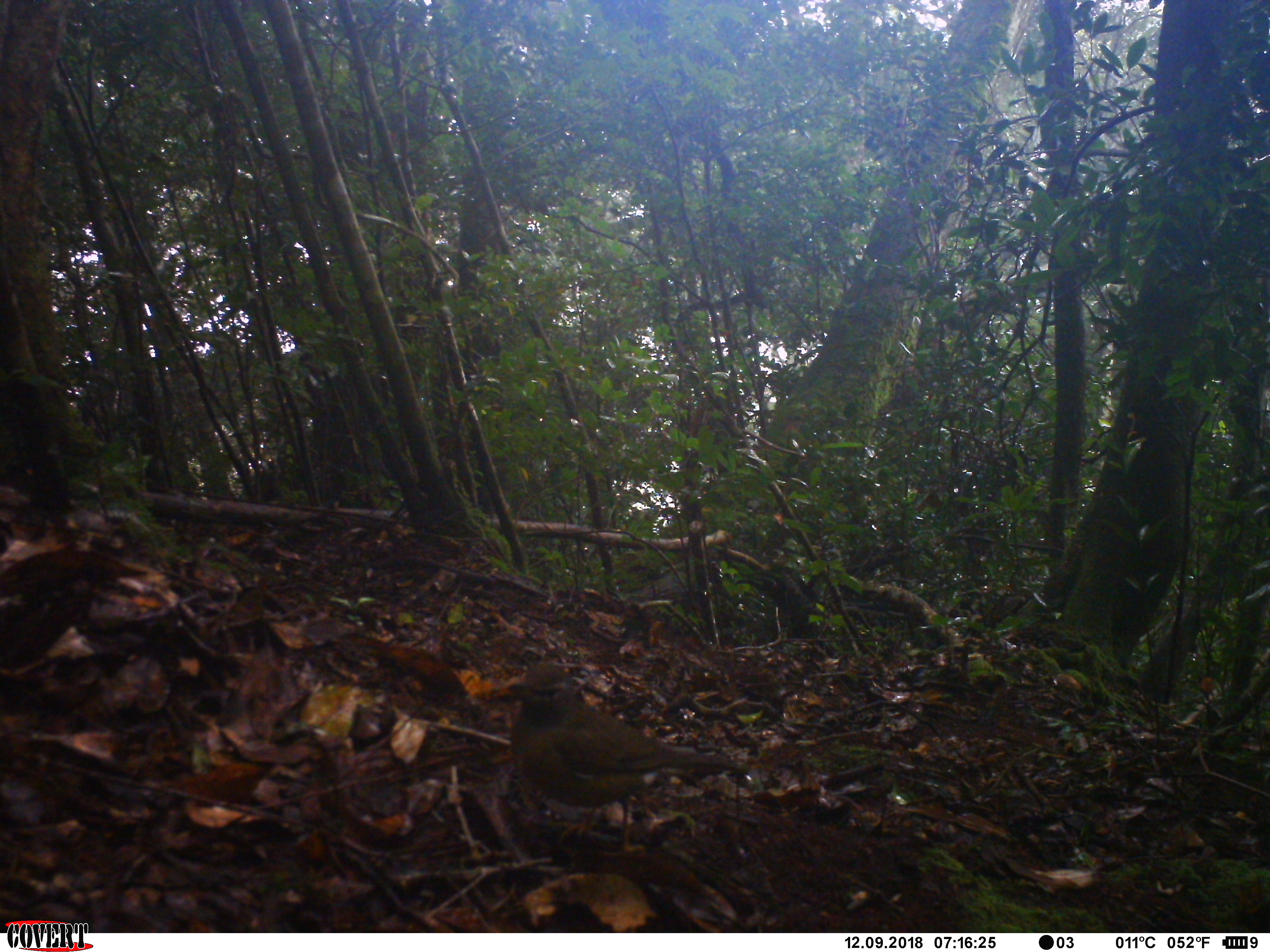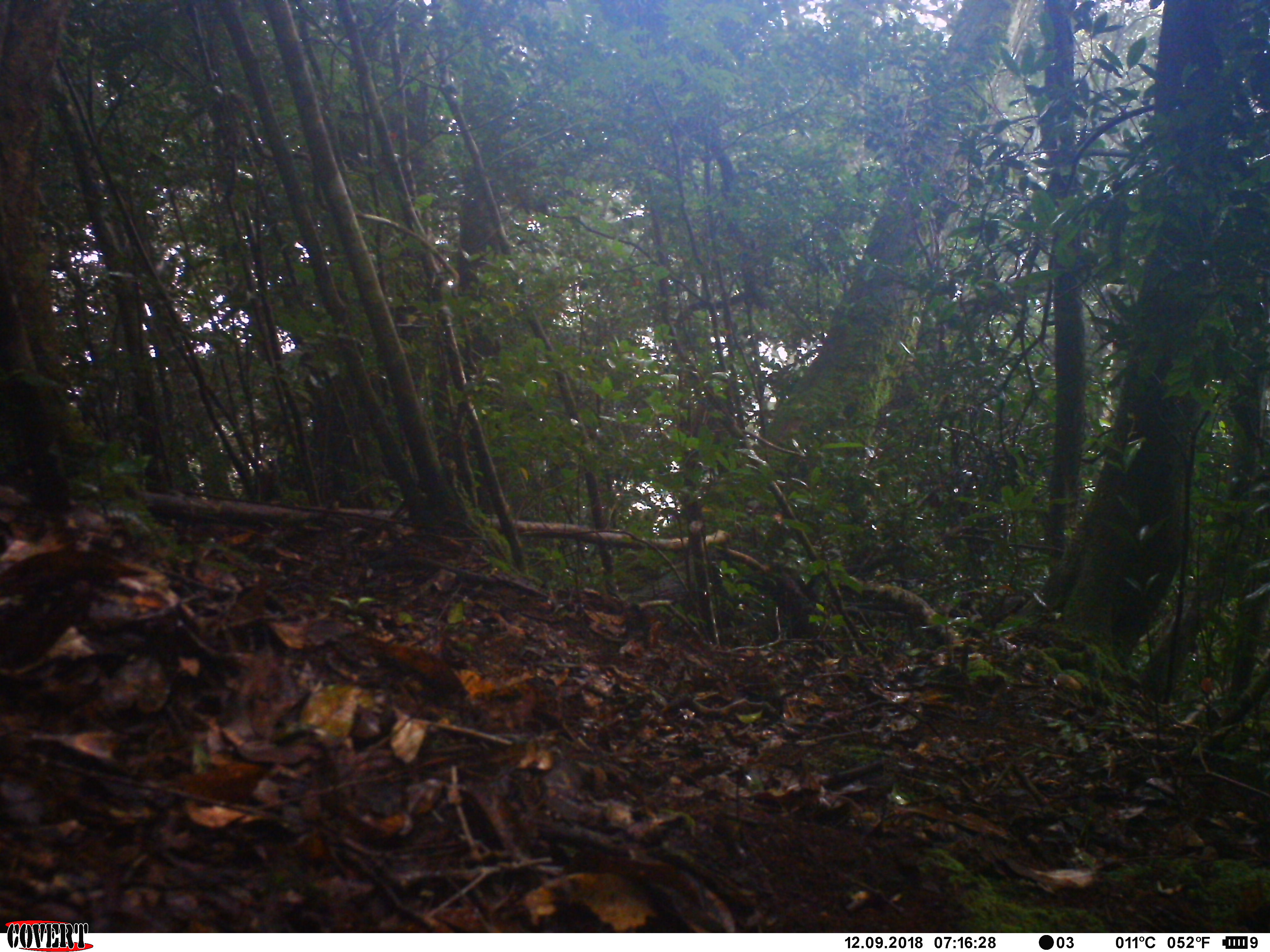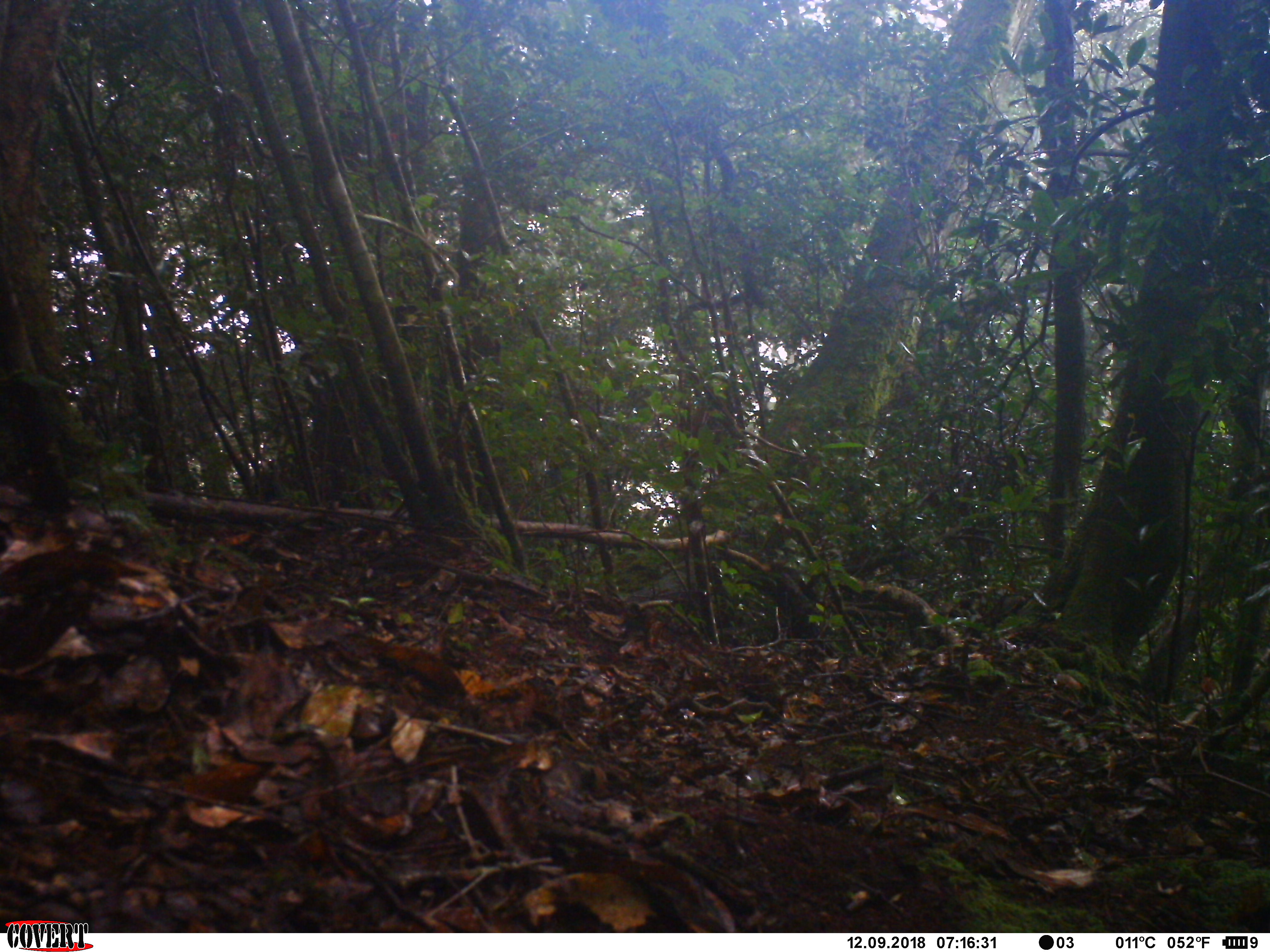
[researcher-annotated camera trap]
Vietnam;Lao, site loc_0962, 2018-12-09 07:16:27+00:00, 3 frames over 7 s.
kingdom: Animalia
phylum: Chordata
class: Aves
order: Passeriformes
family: Turdidae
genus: Turdus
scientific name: Turdus obscurus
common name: eyebrowed thrush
Eyebrowed thrush (Turdus obscurus). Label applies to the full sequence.